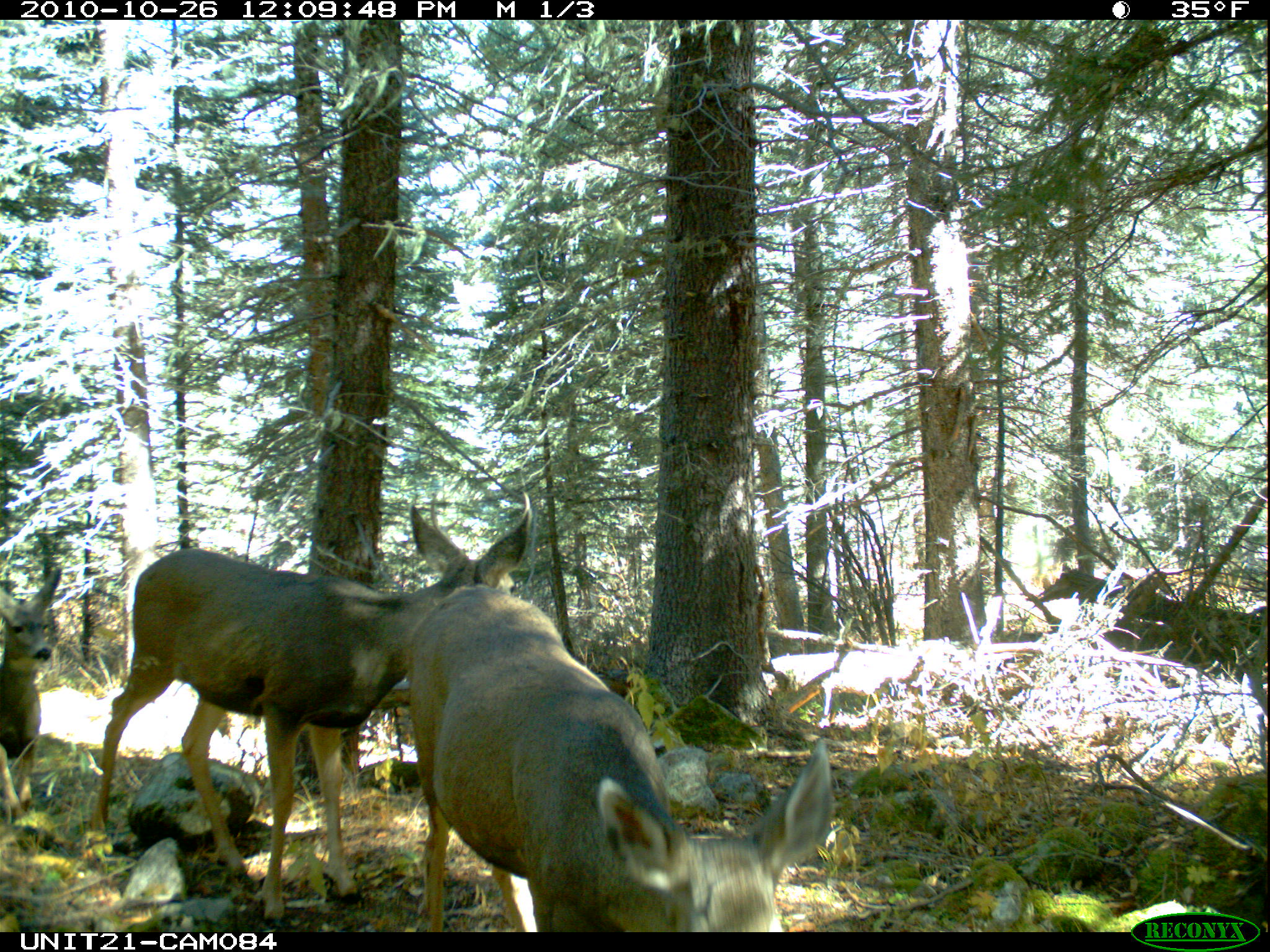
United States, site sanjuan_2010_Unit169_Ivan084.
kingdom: Animalia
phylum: Chordata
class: Mammalia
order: Artiodactyla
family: Cervidae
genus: Odocoileus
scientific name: Odocoileus hemionus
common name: mule deer